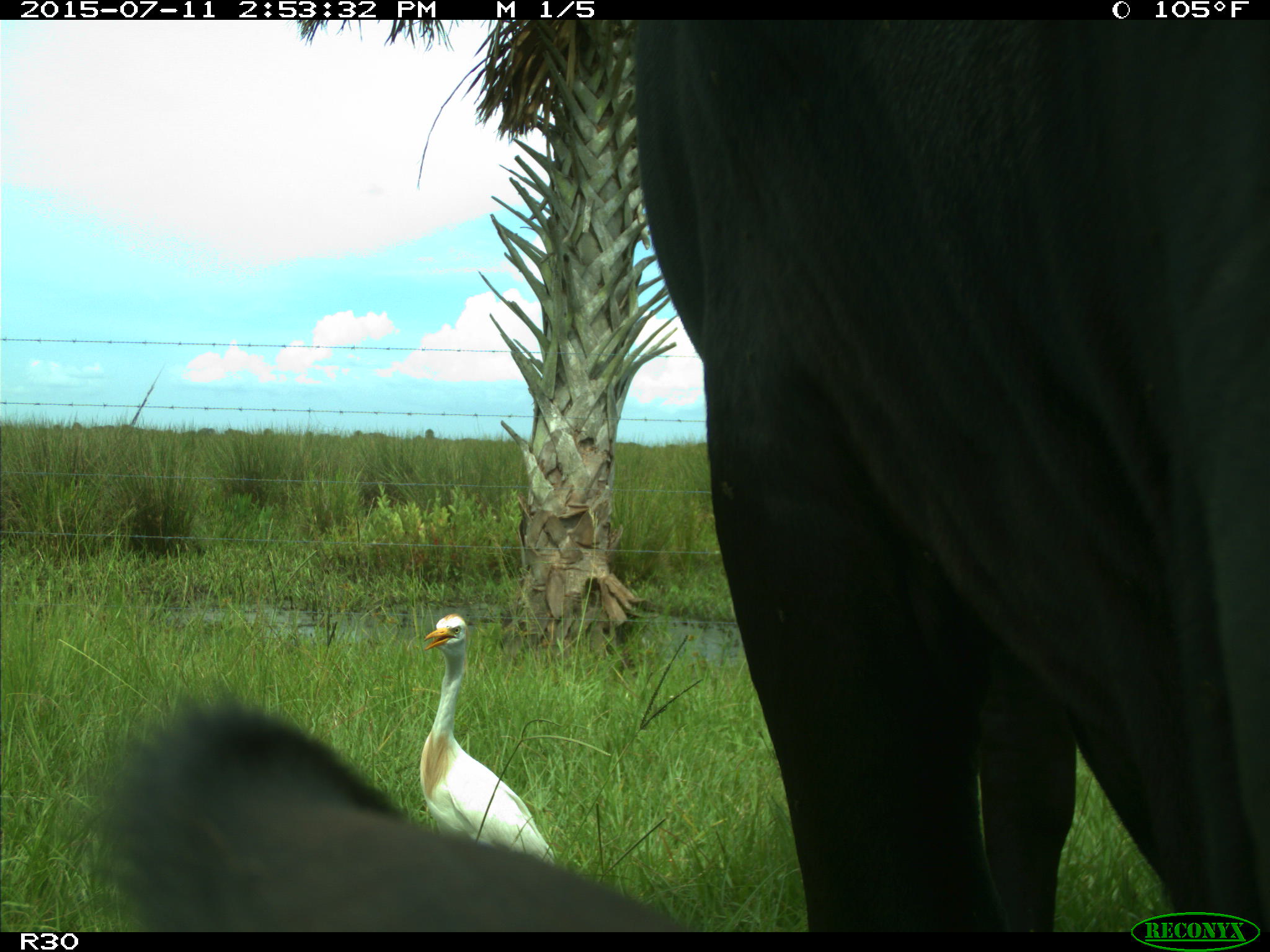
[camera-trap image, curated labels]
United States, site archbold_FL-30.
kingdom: Animalia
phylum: Chordata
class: Mammalia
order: Artiodactyla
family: Bovidae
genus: Bos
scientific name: Bos taurus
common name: domestic cow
Bos taurus (domestic cow).